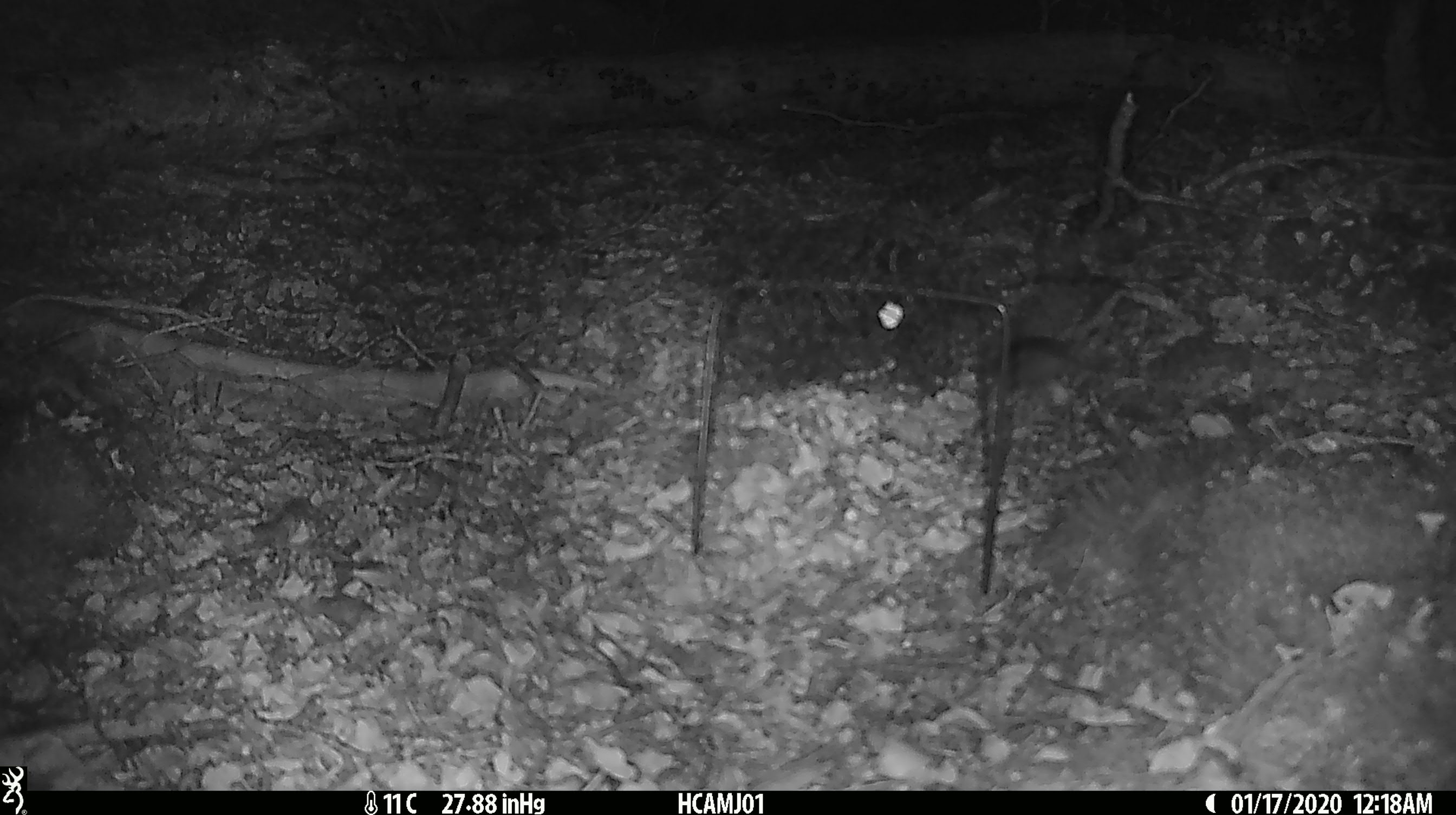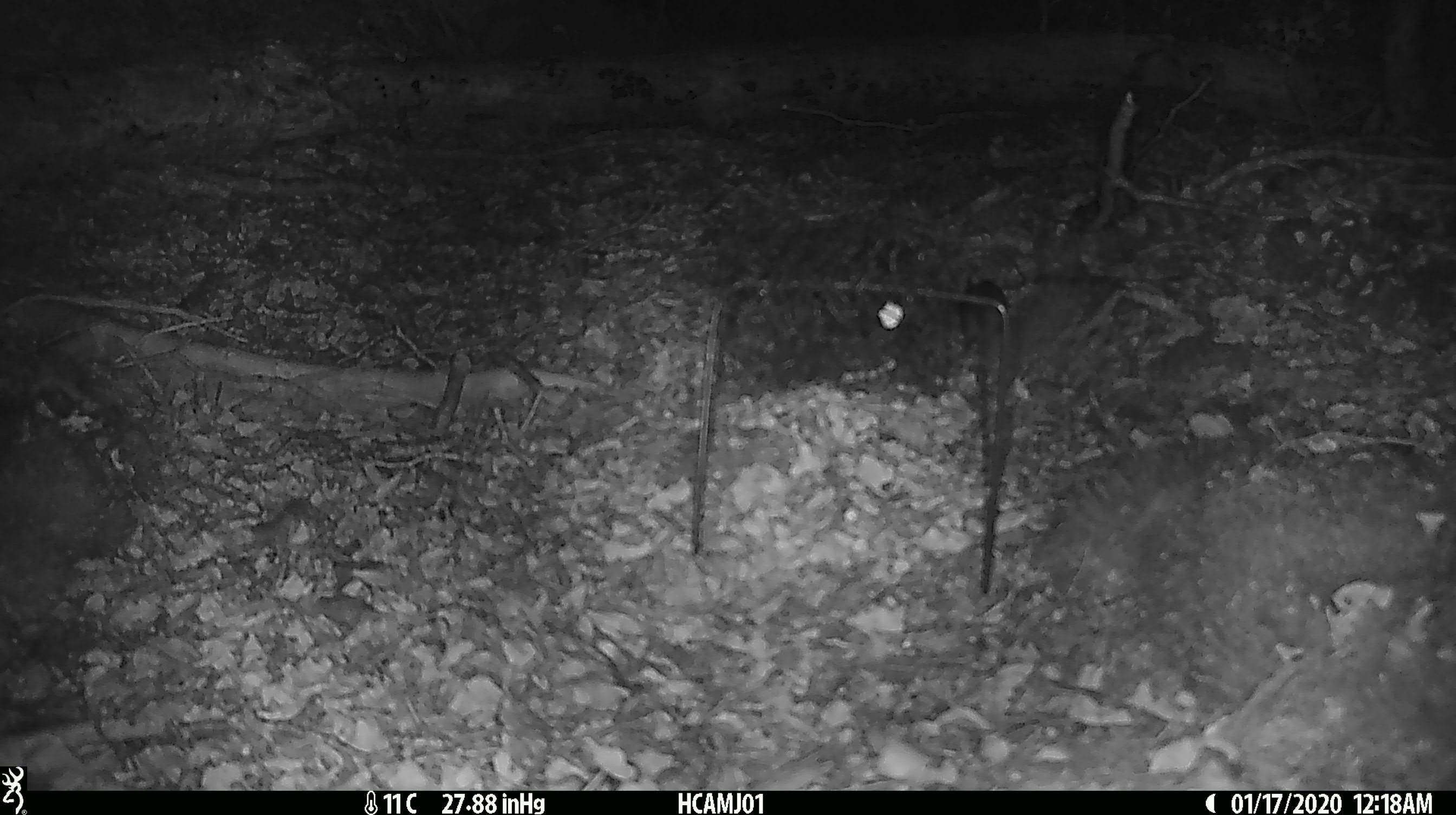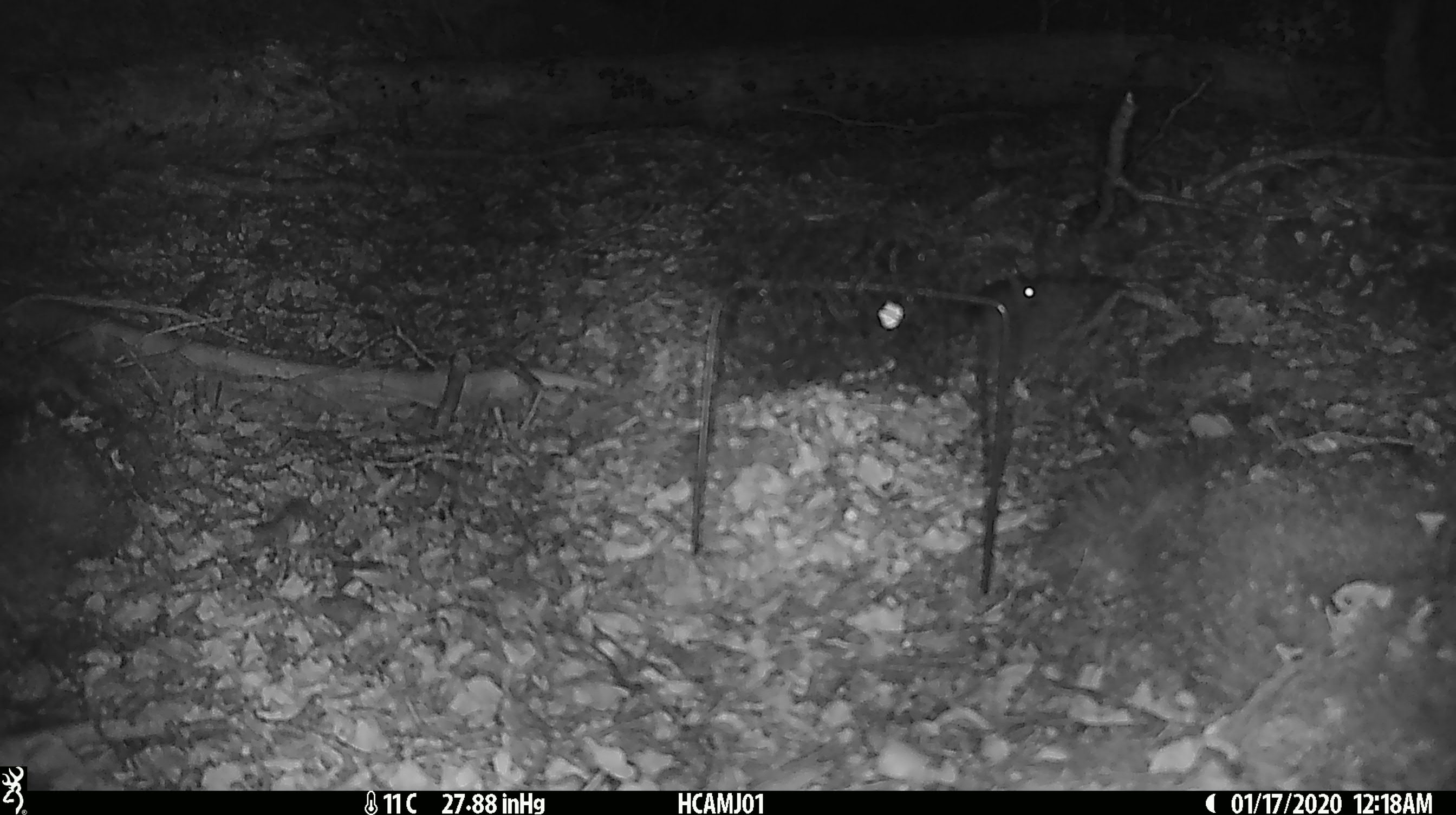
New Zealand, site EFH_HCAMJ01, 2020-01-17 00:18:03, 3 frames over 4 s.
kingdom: Animalia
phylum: Chordata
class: Mammalia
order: Rodentia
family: Muridae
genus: Mus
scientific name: Mus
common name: mouse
Mouse (Mus).